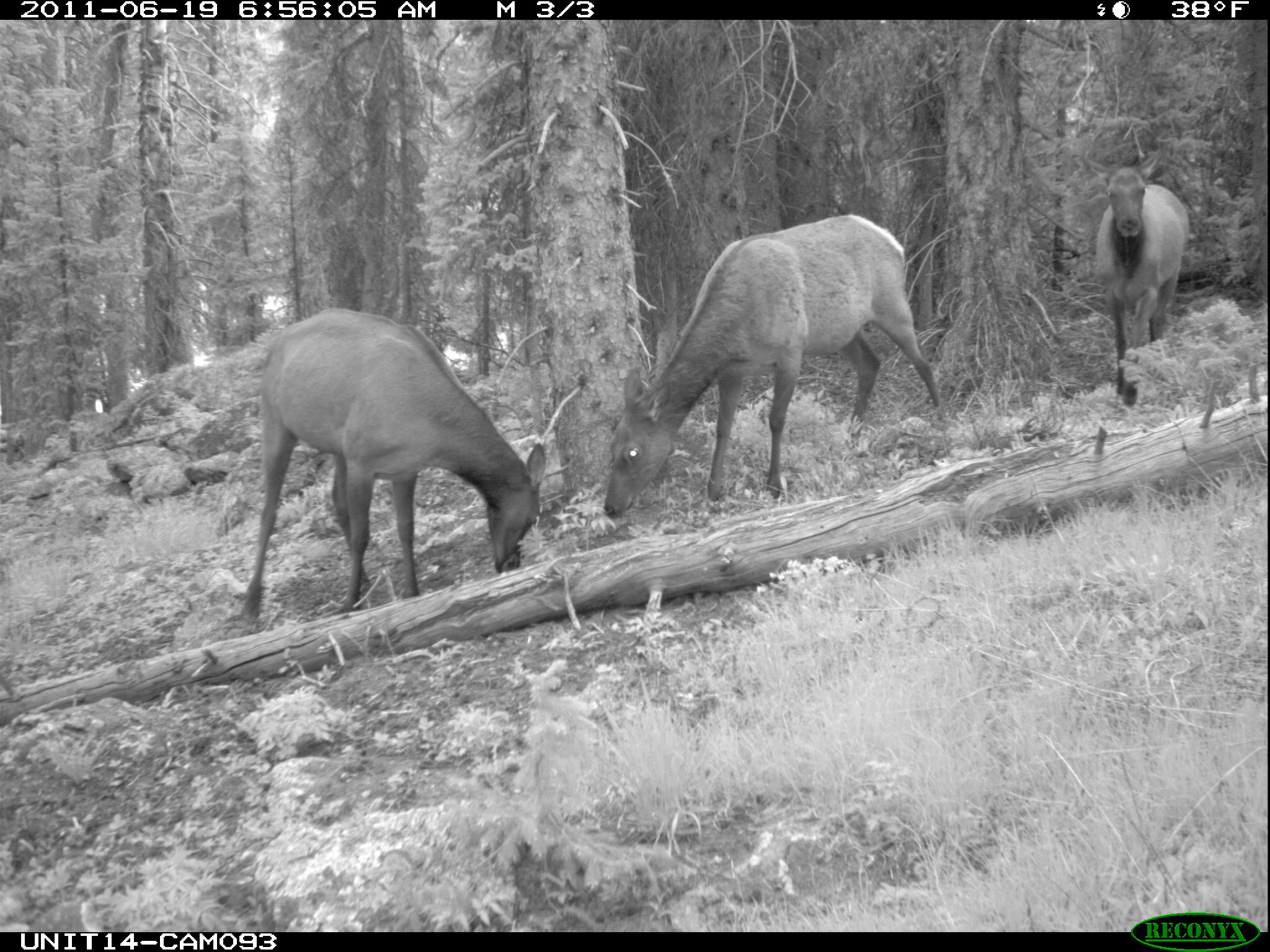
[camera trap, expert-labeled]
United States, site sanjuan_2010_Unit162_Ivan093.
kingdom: Animalia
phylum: Chordata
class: Mammalia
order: Artiodactyla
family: Cervidae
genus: Cervus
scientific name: Cervus elaphus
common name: red deer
Cervus elaphus (red deer).